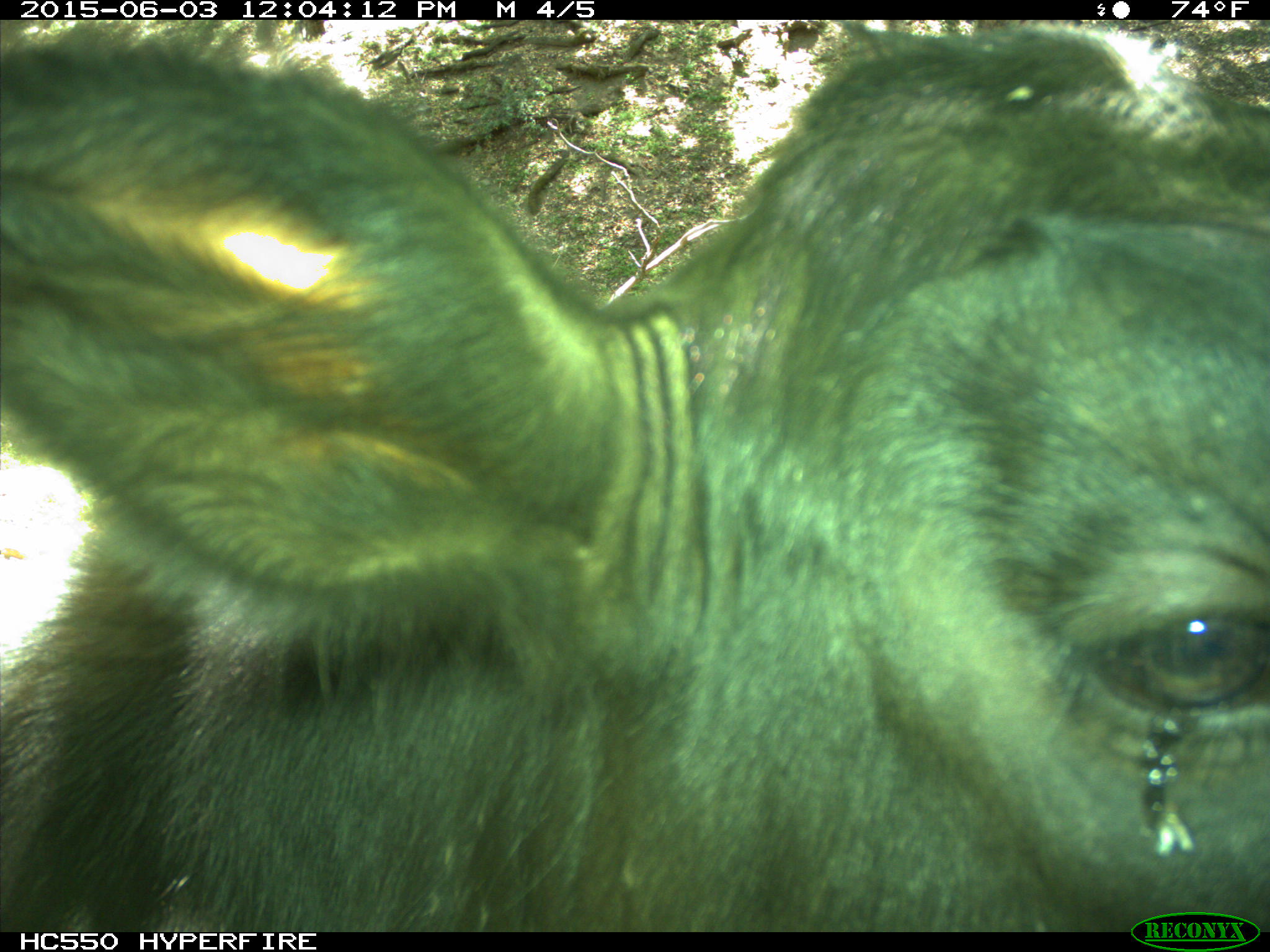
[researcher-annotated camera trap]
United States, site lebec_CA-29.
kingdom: Animalia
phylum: Chordata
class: Mammalia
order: Artiodactyla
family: Bovidae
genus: Bos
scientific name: Bos taurus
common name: domestic cow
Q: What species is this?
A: Bos taurus (domestic cow).